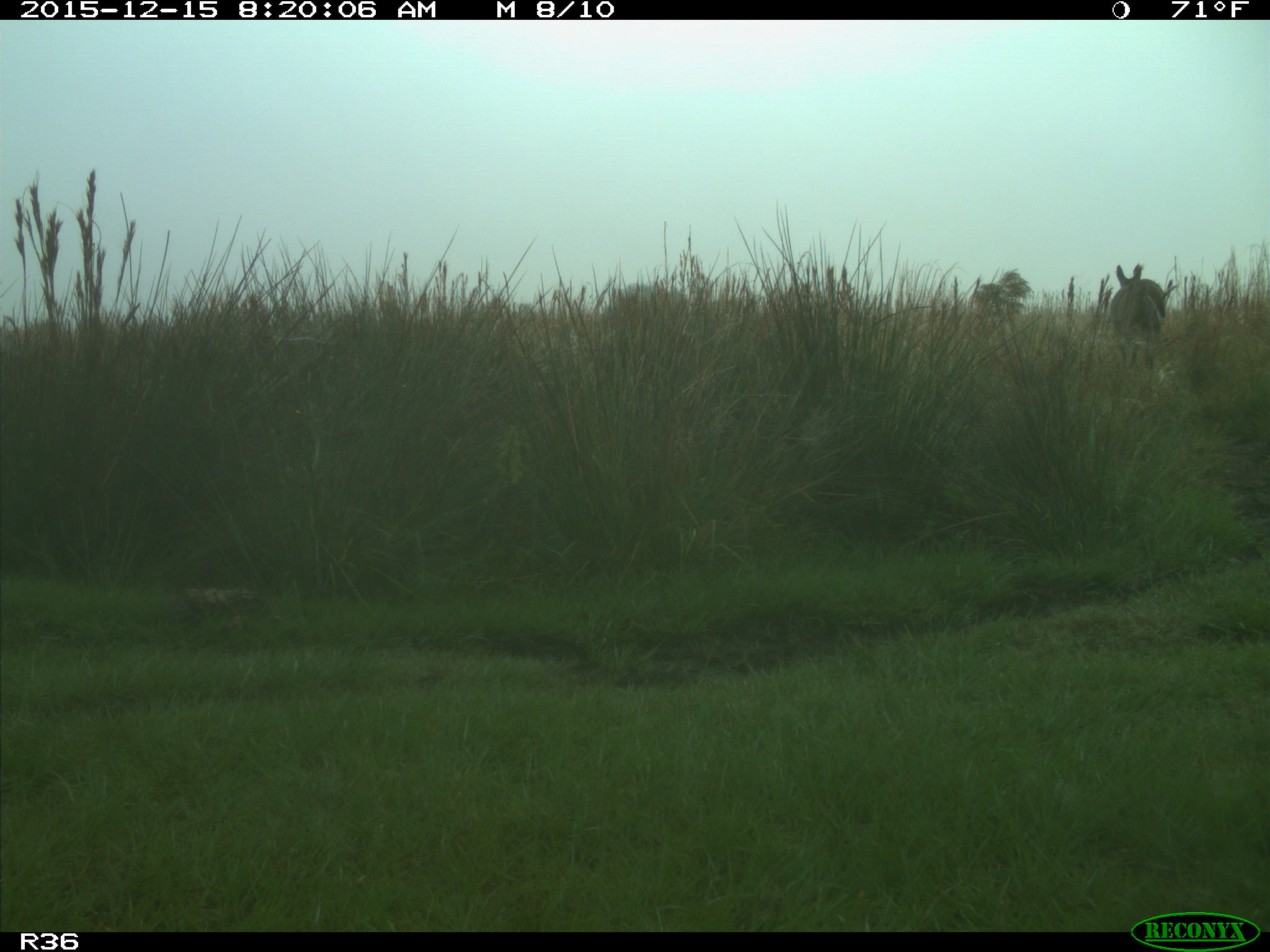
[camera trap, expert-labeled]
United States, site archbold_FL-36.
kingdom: Animalia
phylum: Chordata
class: Mammalia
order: Artiodactyla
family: Cervidae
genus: Odocoileus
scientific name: Odocoileus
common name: deer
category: unidentified deer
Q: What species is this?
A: Unidentified deer (deer) (Odocoileus).